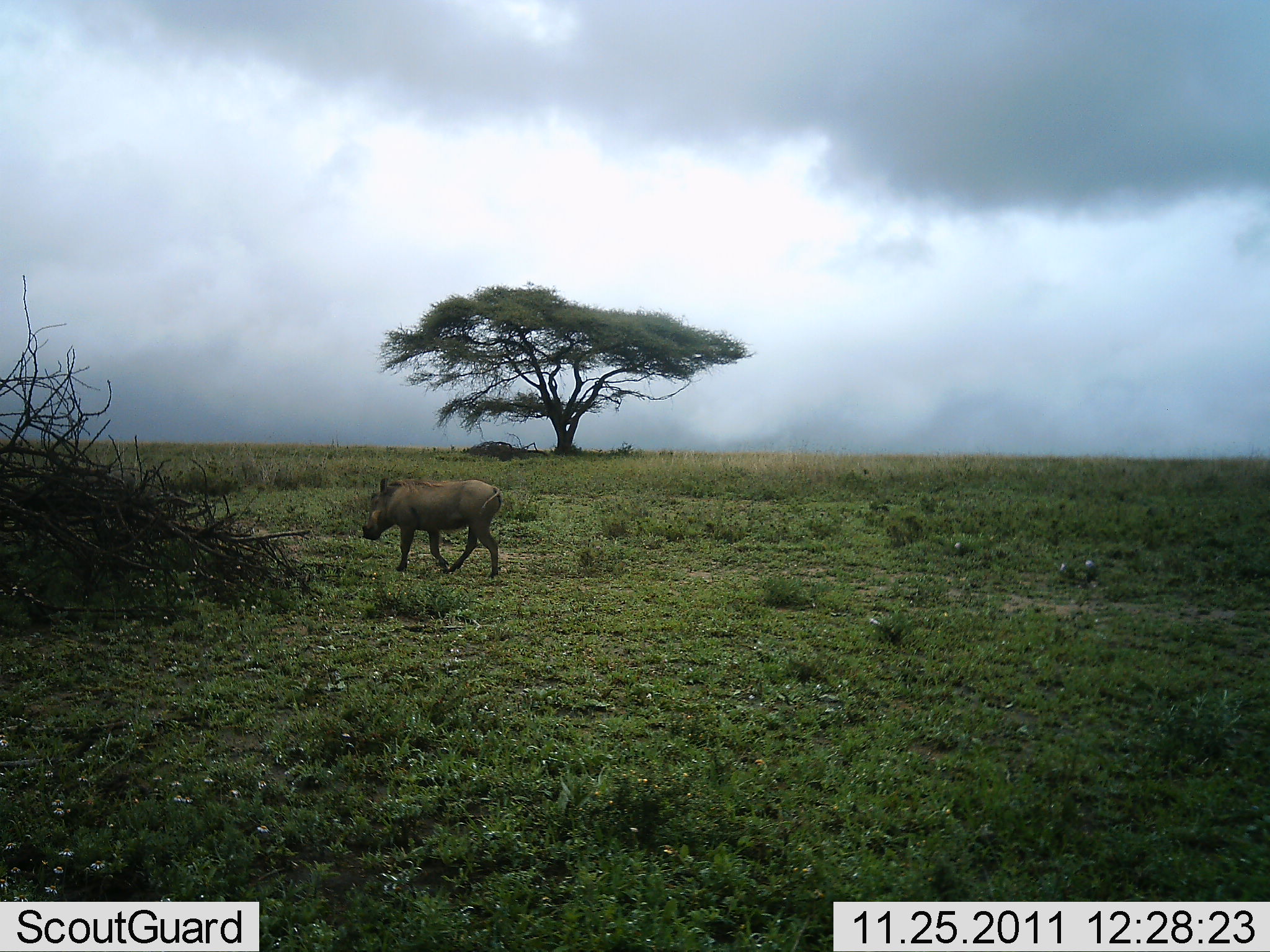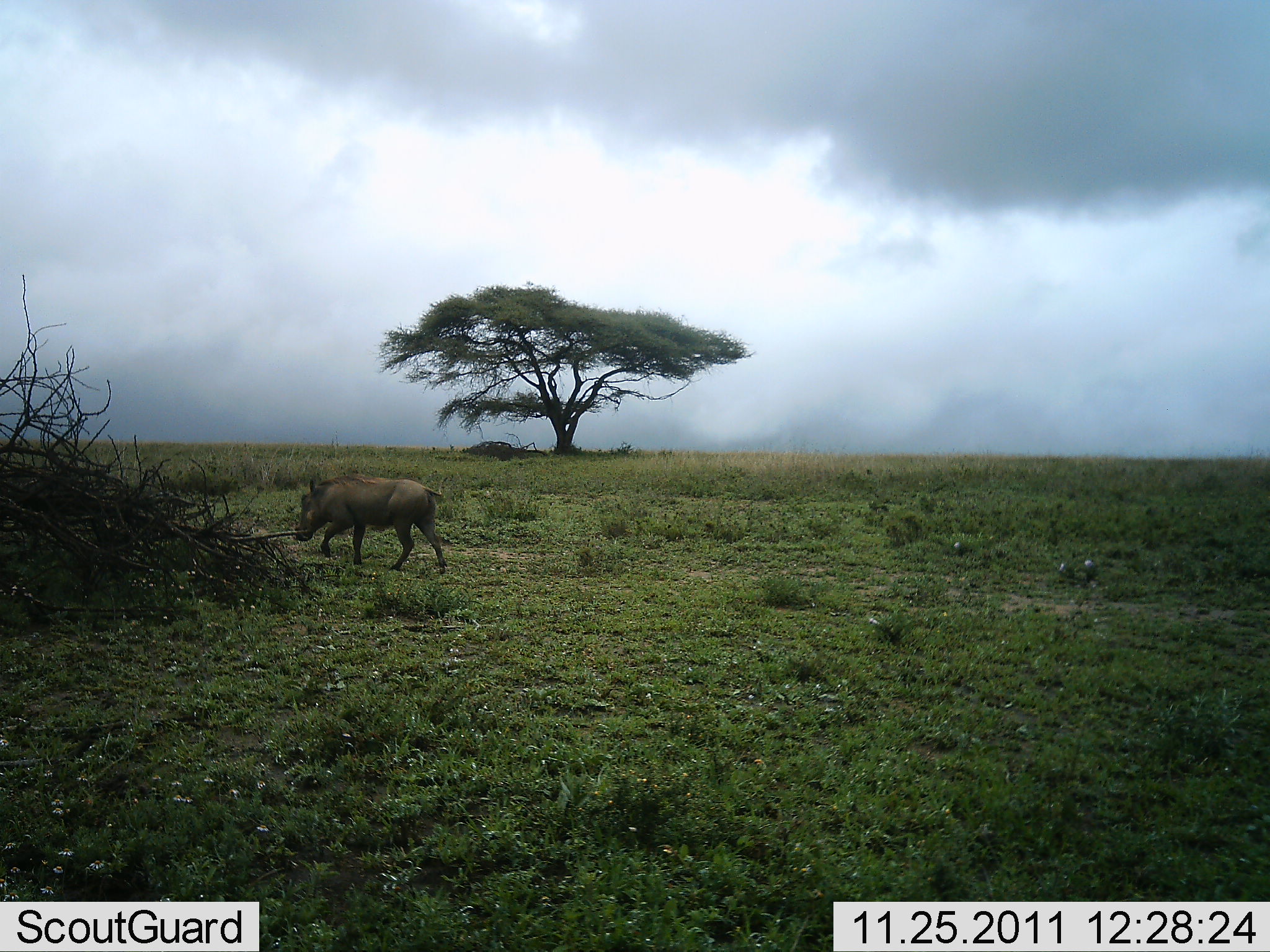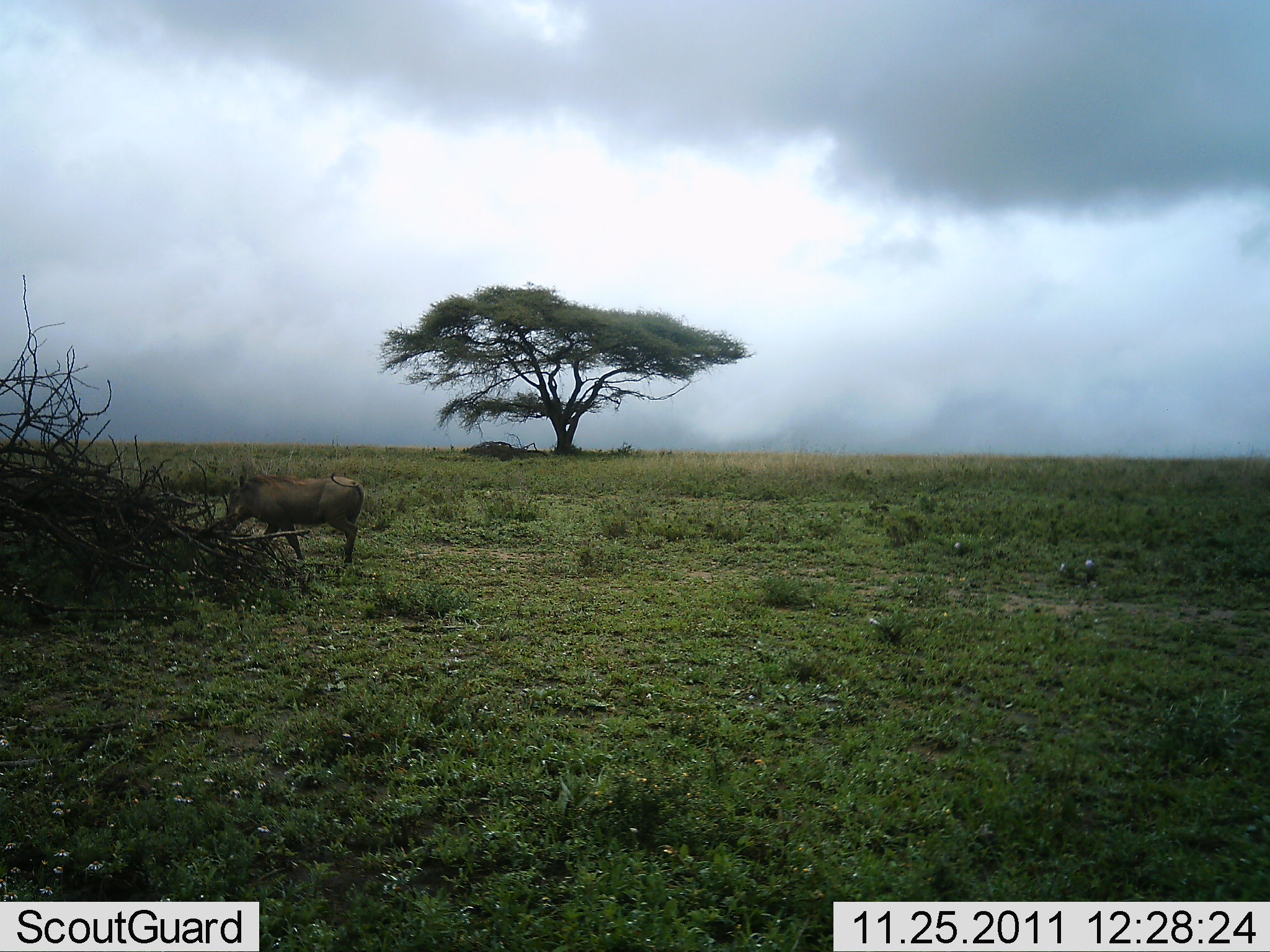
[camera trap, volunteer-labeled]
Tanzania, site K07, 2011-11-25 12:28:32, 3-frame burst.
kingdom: Animalia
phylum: Chordata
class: Mammalia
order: Artiodactyla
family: Suidae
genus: Phacochoerus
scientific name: Phacochoerus africanus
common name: warthog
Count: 1.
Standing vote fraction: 0%.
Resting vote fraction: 0%.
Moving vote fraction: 100%.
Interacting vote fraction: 0%.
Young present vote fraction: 0%.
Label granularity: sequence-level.